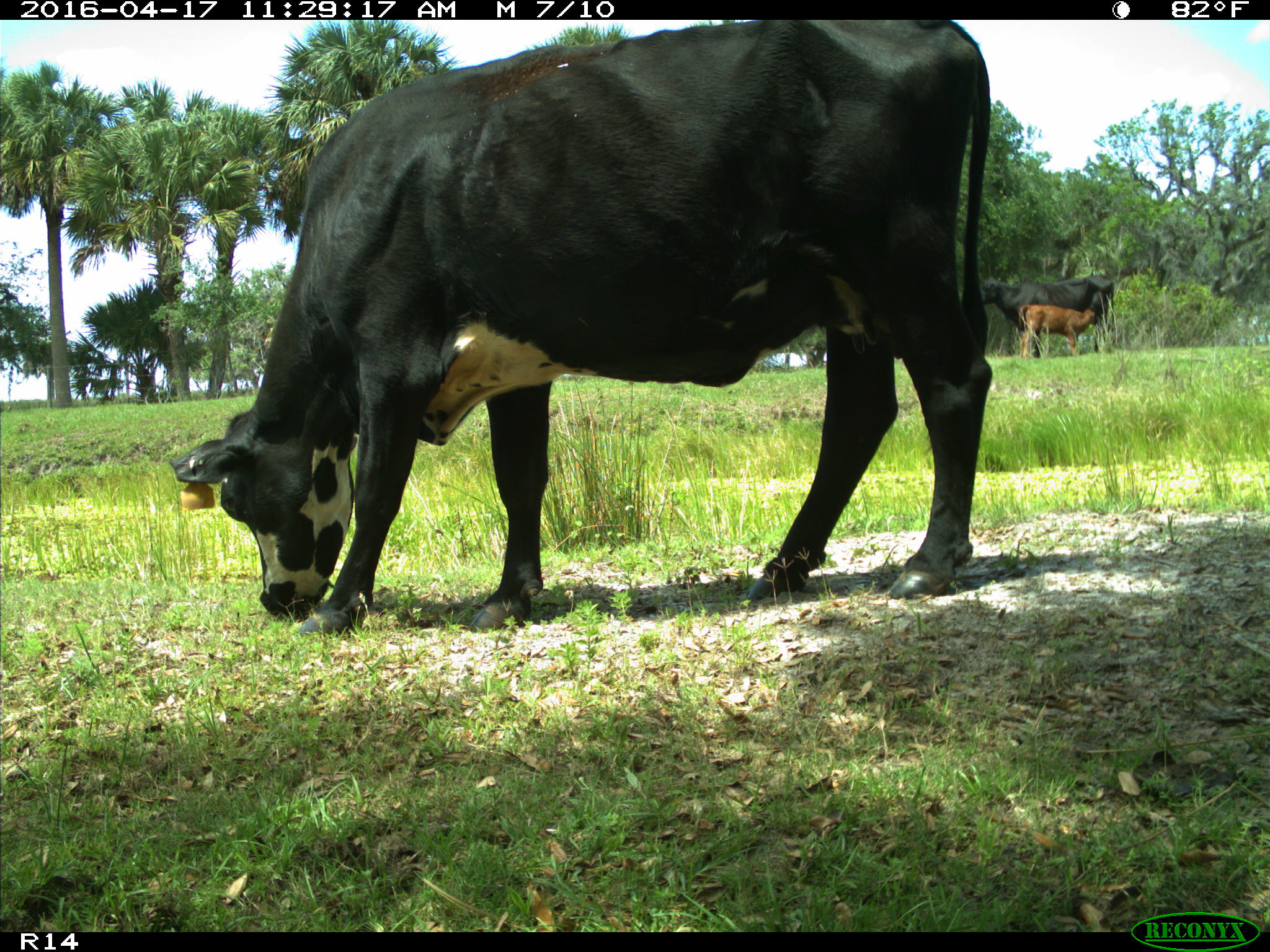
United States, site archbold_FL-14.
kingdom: Animalia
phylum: Chordata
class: Mammalia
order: Artiodactyla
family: Bovidae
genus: Bos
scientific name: Bos taurus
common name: domestic cow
Bos taurus (domestic cow).